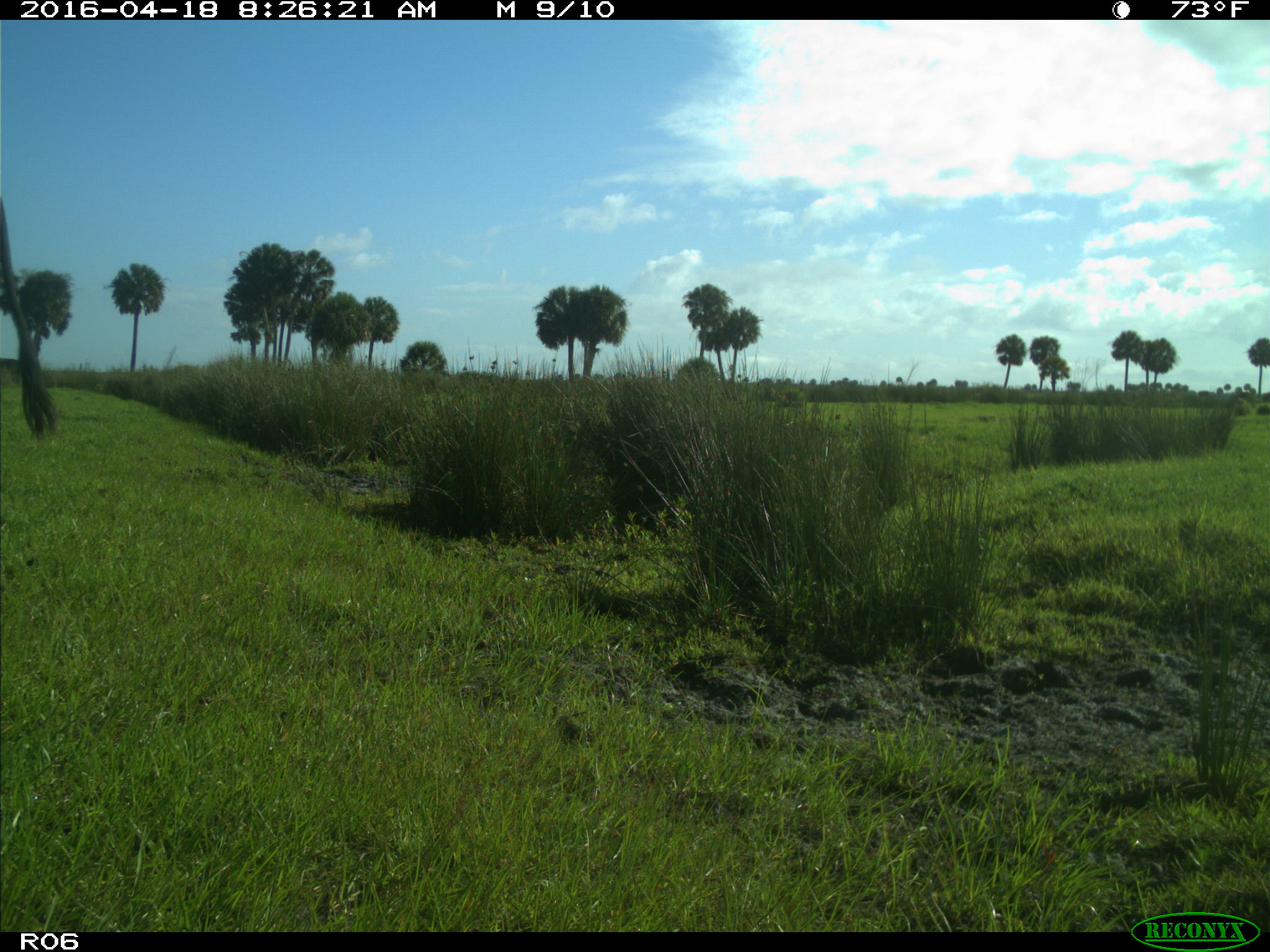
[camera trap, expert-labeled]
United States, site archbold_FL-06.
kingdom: Animalia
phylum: Chordata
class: Mammalia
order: Artiodactyla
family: Bovidae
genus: Bos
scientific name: Bos taurus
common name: domestic cow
Bos taurus (domestic cow).